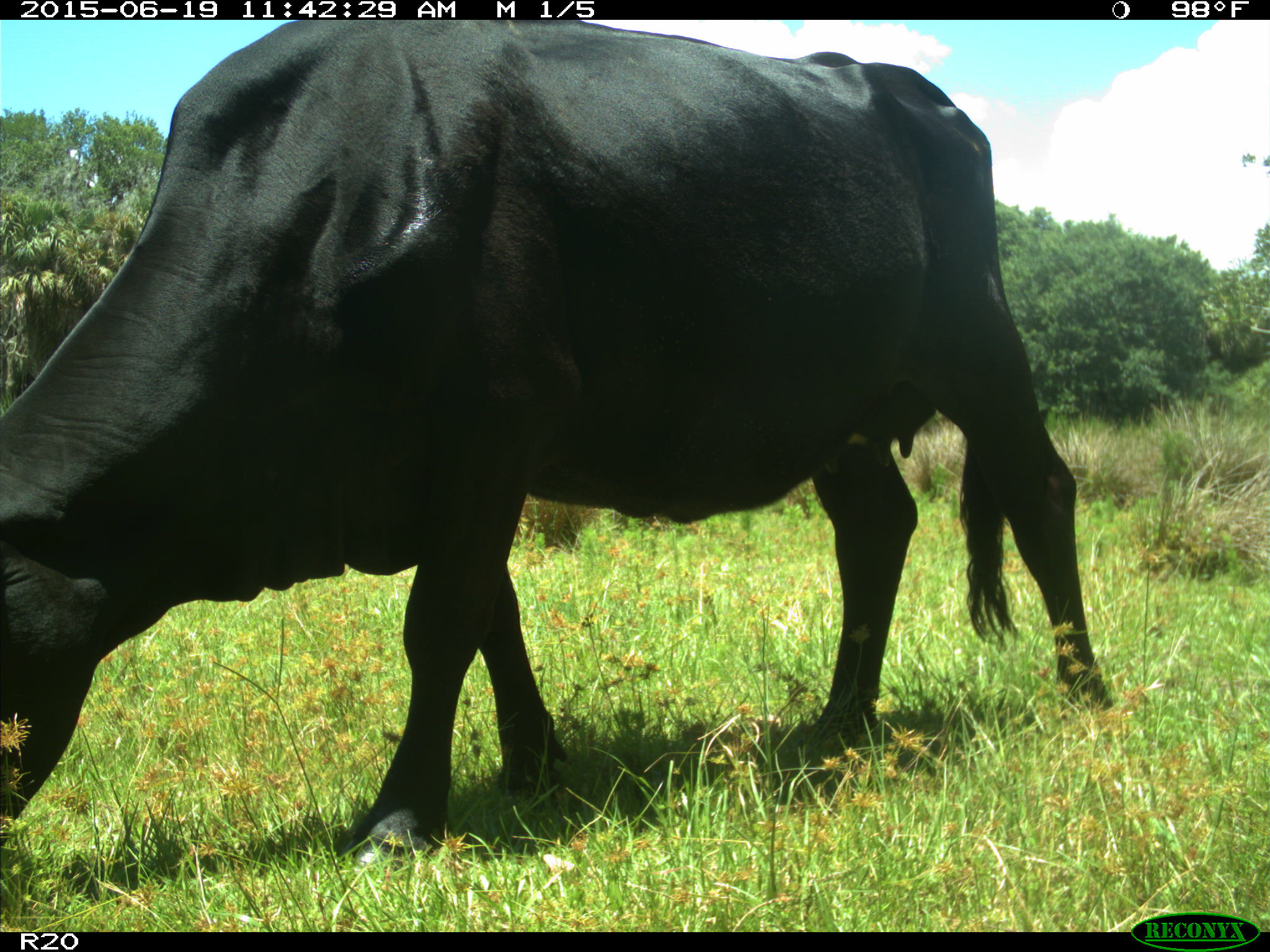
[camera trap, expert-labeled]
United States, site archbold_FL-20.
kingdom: Animalia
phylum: Chordata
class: Mammalia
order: Artiodactyla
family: Bovidae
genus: Bos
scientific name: Bos taurus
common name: domestic cow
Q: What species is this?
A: Bos taurus (domestic cow).